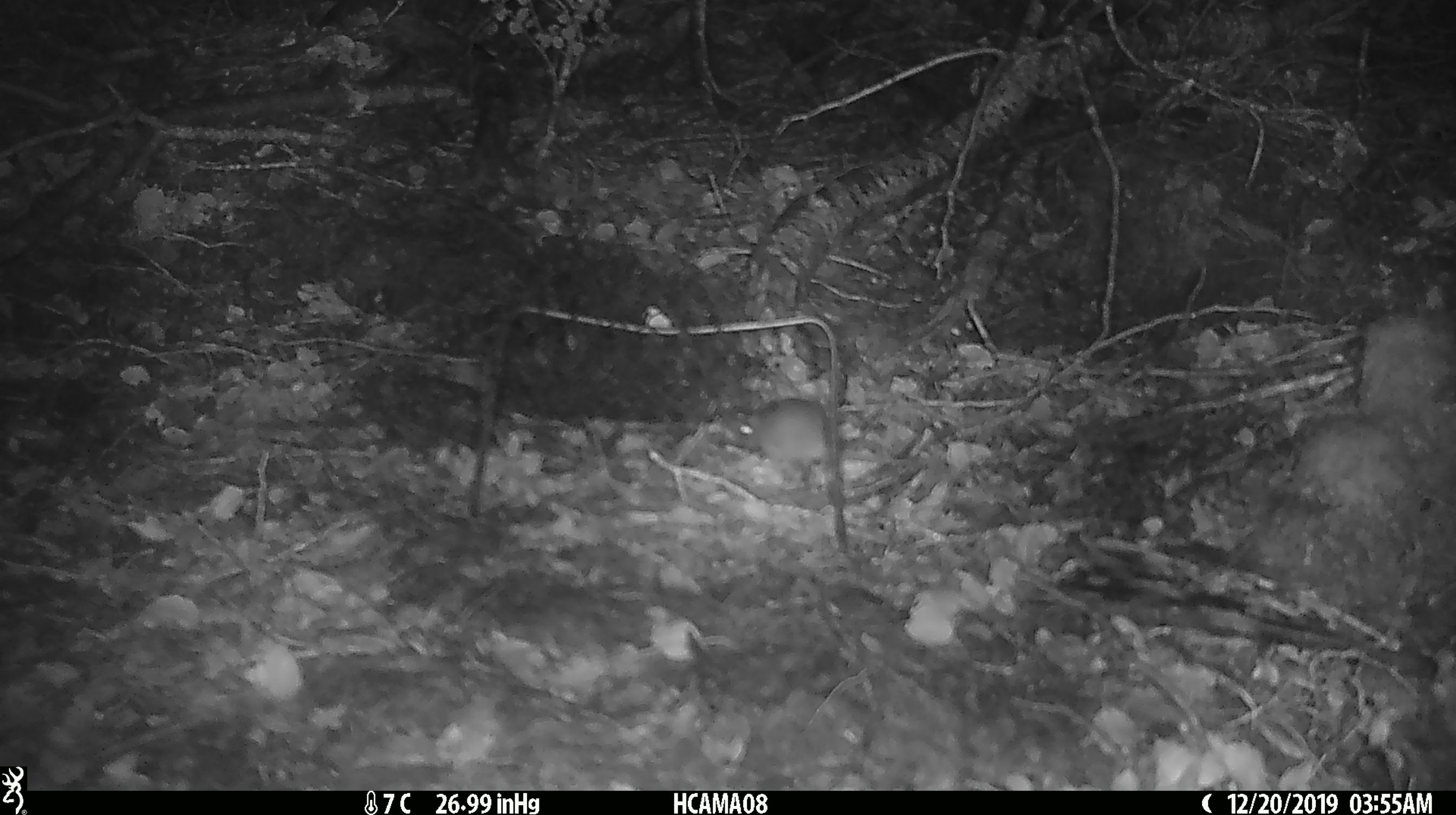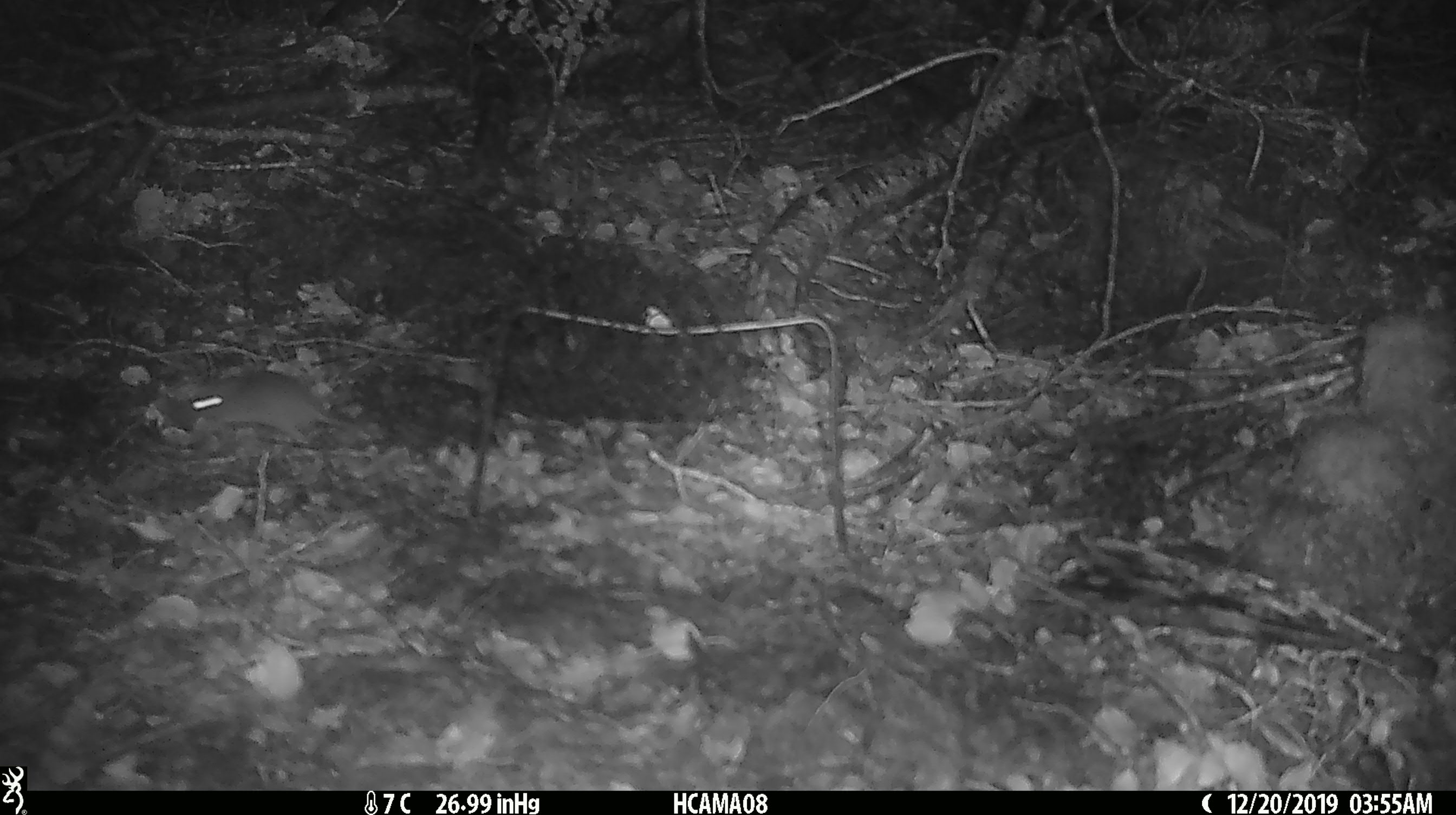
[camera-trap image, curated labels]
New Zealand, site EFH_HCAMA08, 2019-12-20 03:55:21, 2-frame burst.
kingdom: Animalia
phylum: Chordata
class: Mammalia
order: Rodentia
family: Muridae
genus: Mus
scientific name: Mus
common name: mouse